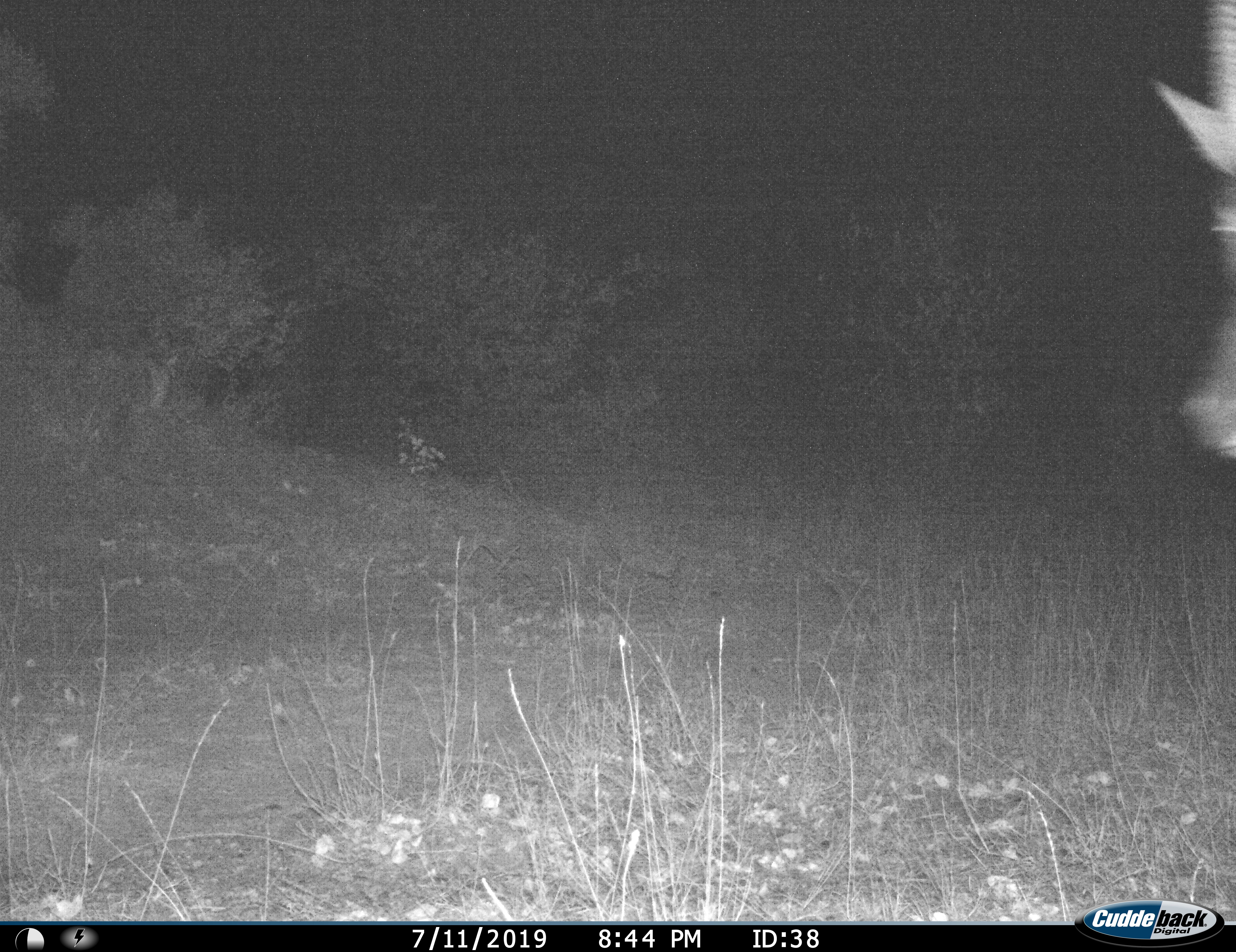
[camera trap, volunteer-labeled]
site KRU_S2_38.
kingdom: Animalia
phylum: Chordata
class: Mammalia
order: Artiodactyla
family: Bovidae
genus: Aepyceros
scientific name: Aepyceros melampus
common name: impala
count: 1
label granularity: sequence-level